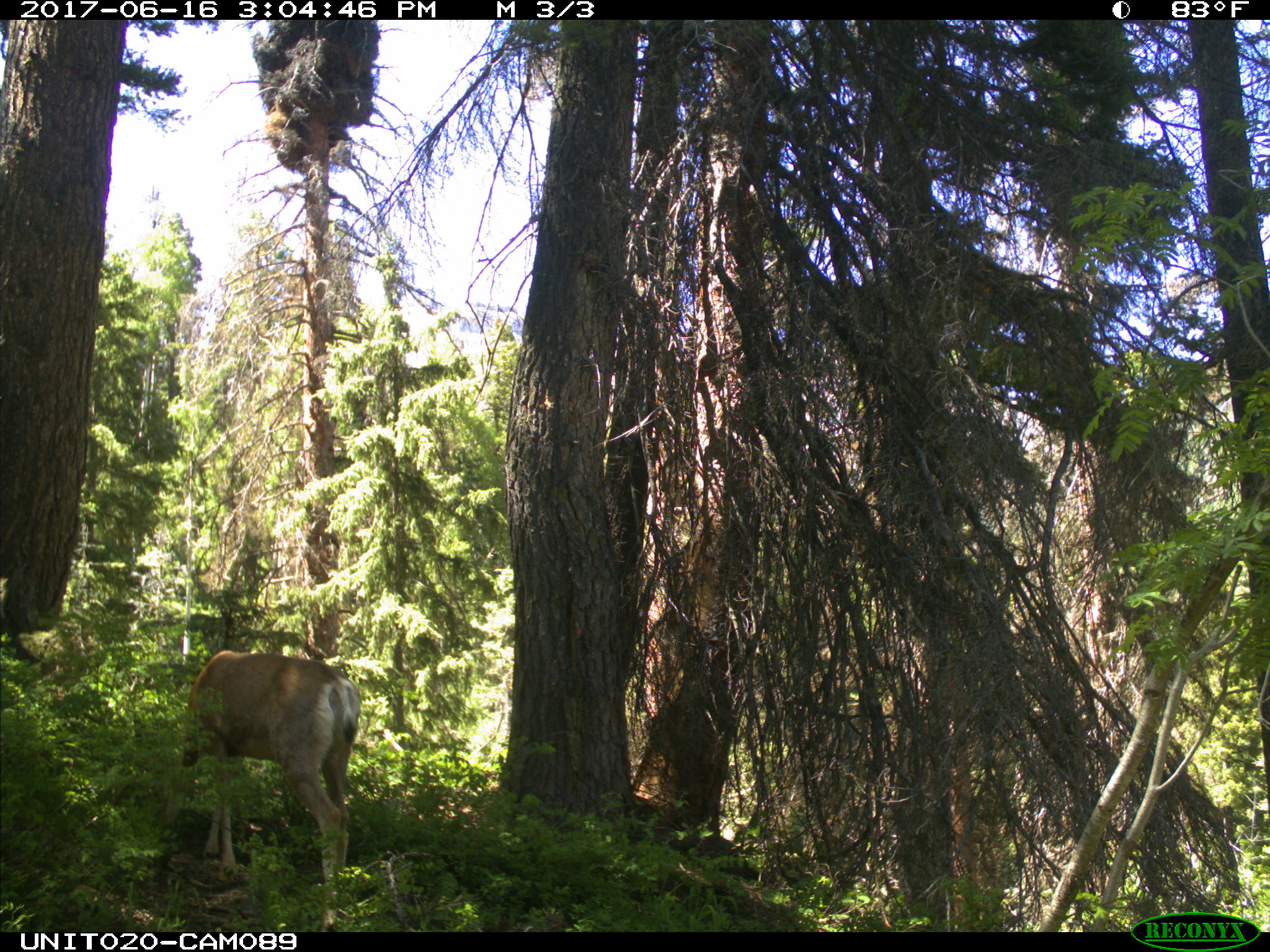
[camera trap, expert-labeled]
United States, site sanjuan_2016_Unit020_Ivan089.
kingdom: Animalia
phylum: Chordata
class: Mammalia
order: Artiodactyla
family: Cervidae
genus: Odocoileus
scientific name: Odocoileus hemionus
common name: mule deer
Odocoileus hemionus (mule deer).